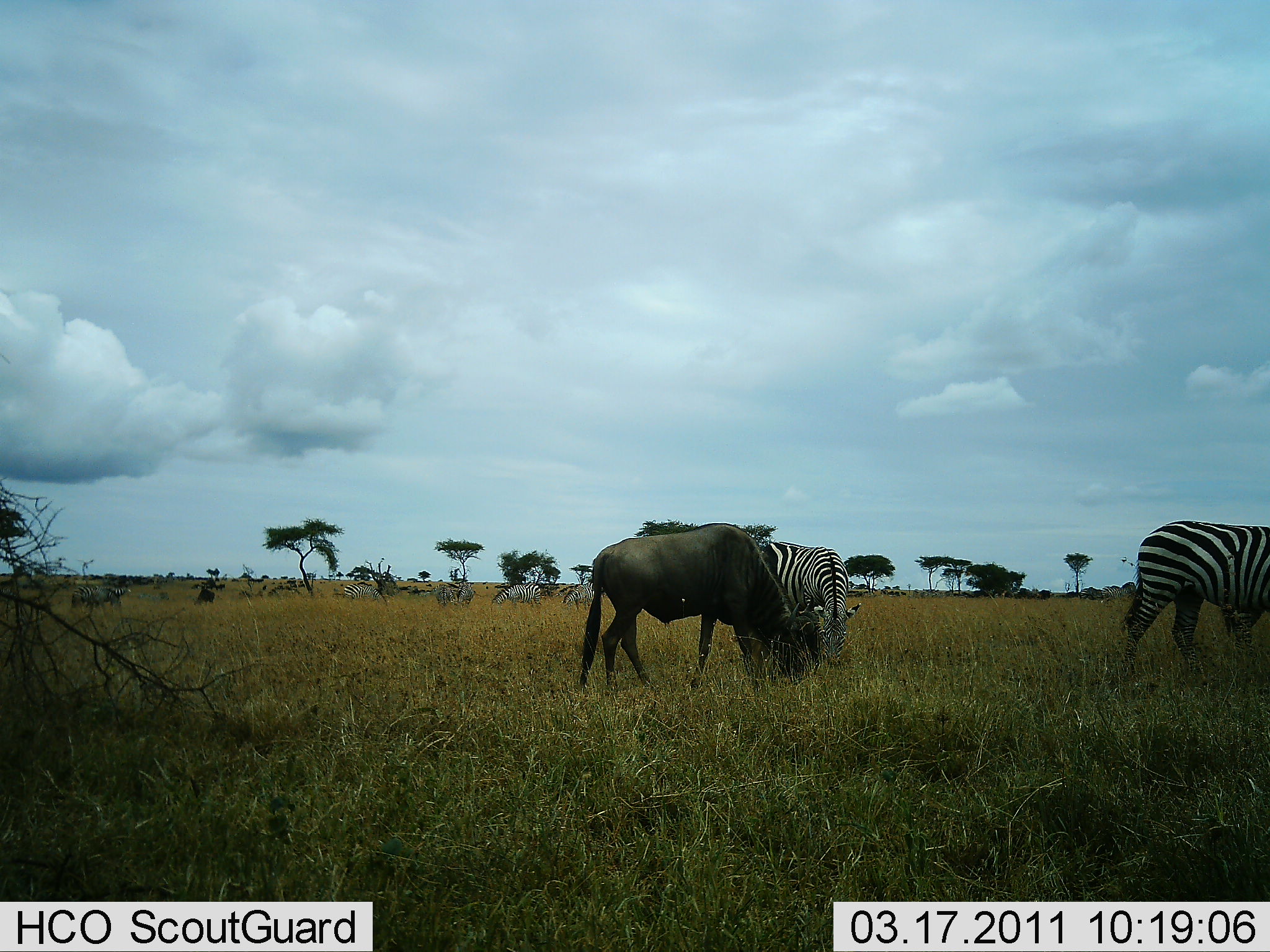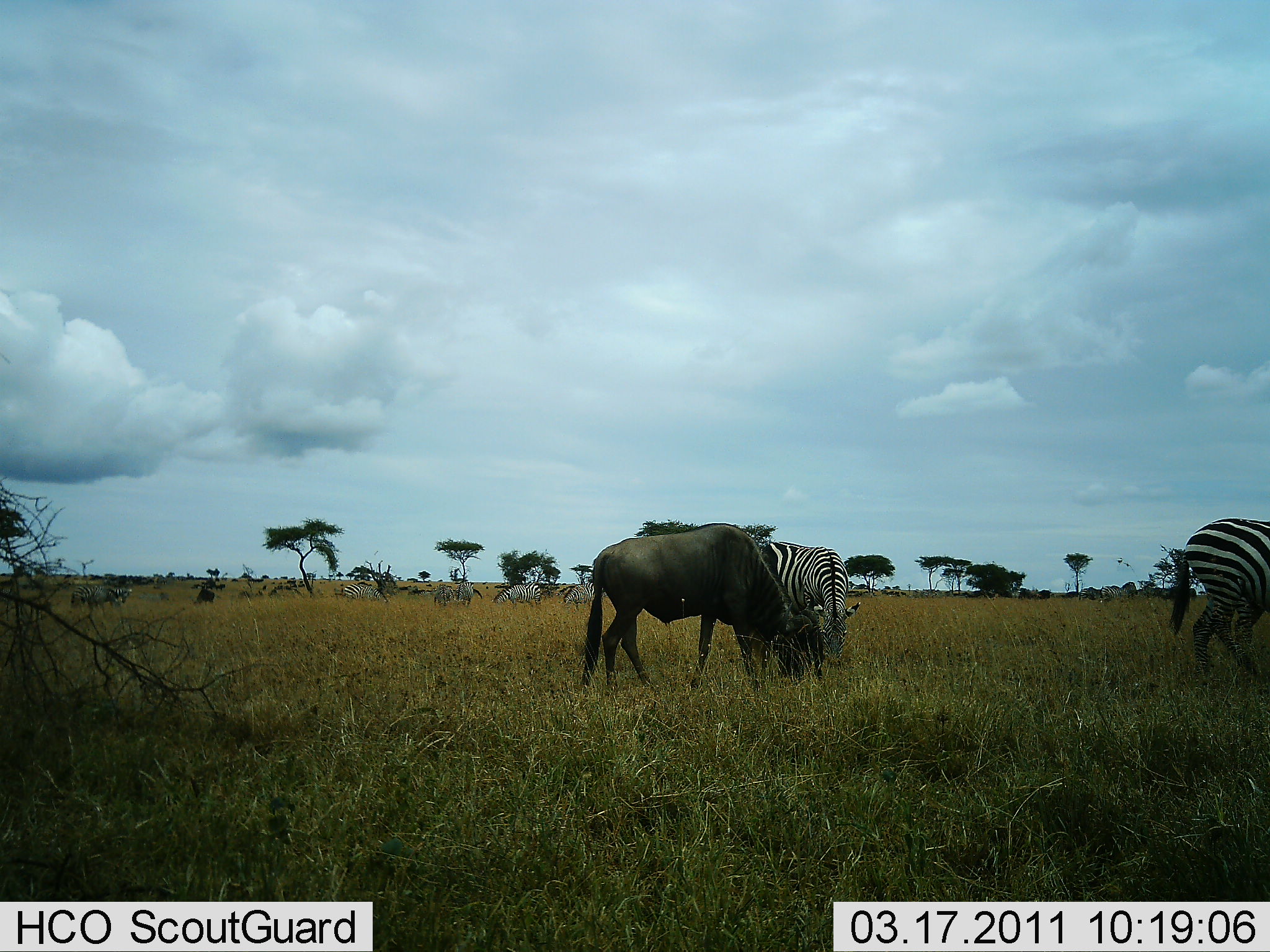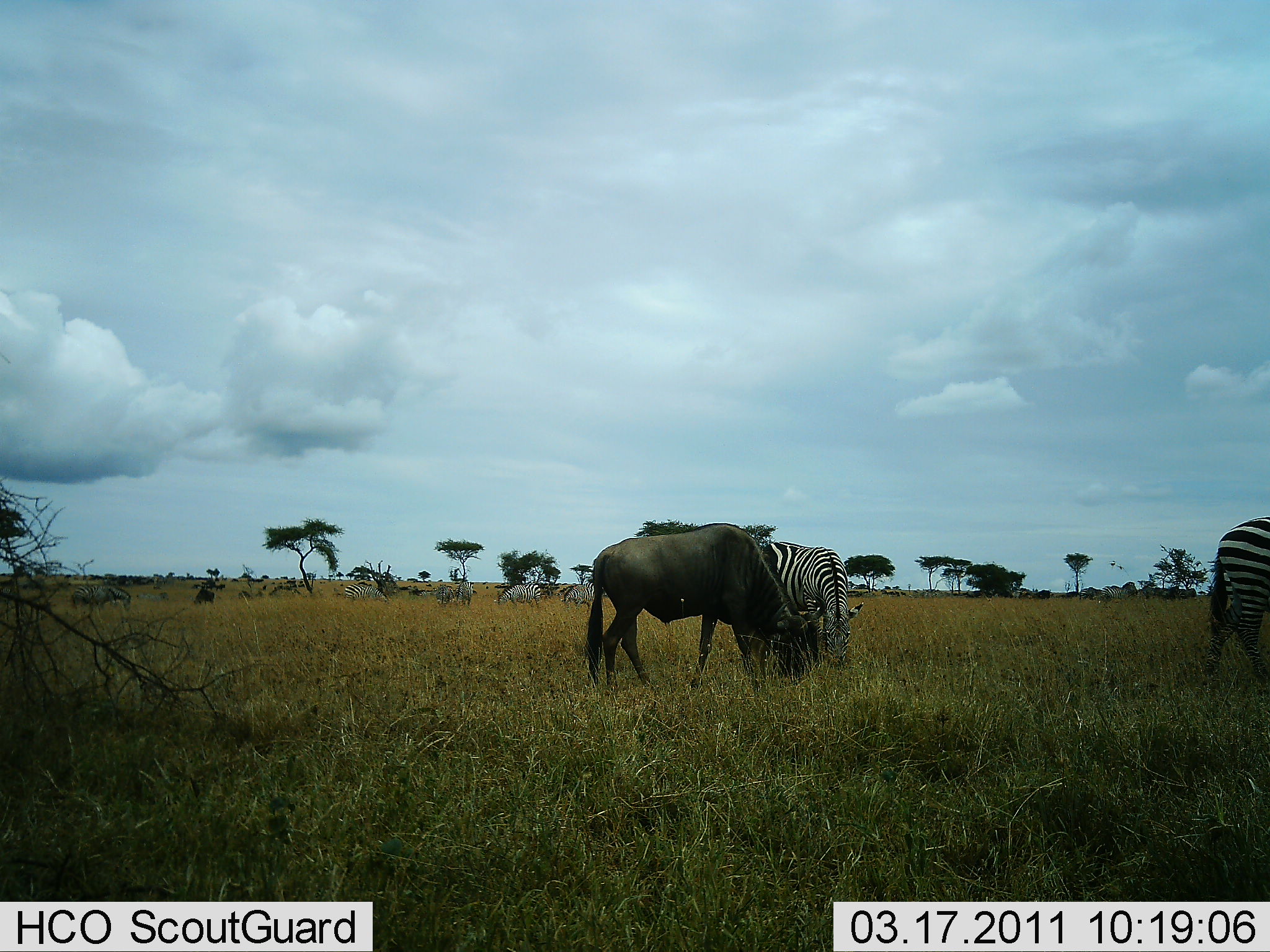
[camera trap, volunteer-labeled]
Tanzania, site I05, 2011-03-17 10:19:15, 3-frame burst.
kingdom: Animalia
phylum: Chordata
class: Mammalia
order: Artiodactyla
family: Bovidae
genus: Connochaetes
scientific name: Connochaetes taurinus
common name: blue wildebeest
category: wildebeest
Wildebeest (blue wildebeest) (Connochaetes taurinus), count 2. Behavior (volunteer vote fractions): standing 9%, resting 0%, moving 0%, interacting 0%. Young present (vote fraction): 0%. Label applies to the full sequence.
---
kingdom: Animalia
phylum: Chordata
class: Mammalia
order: Perissodactyla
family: Equidae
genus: Equus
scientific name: Equus quagga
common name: plains zebra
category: zebra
Zebra (plains zebra) (Equus quagga), count 7. Behavior (volunteer vote fractions): standing 29%, resting 0%, moving 29%, interacting 0%. Young present (vote fraction): 0%. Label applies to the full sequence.